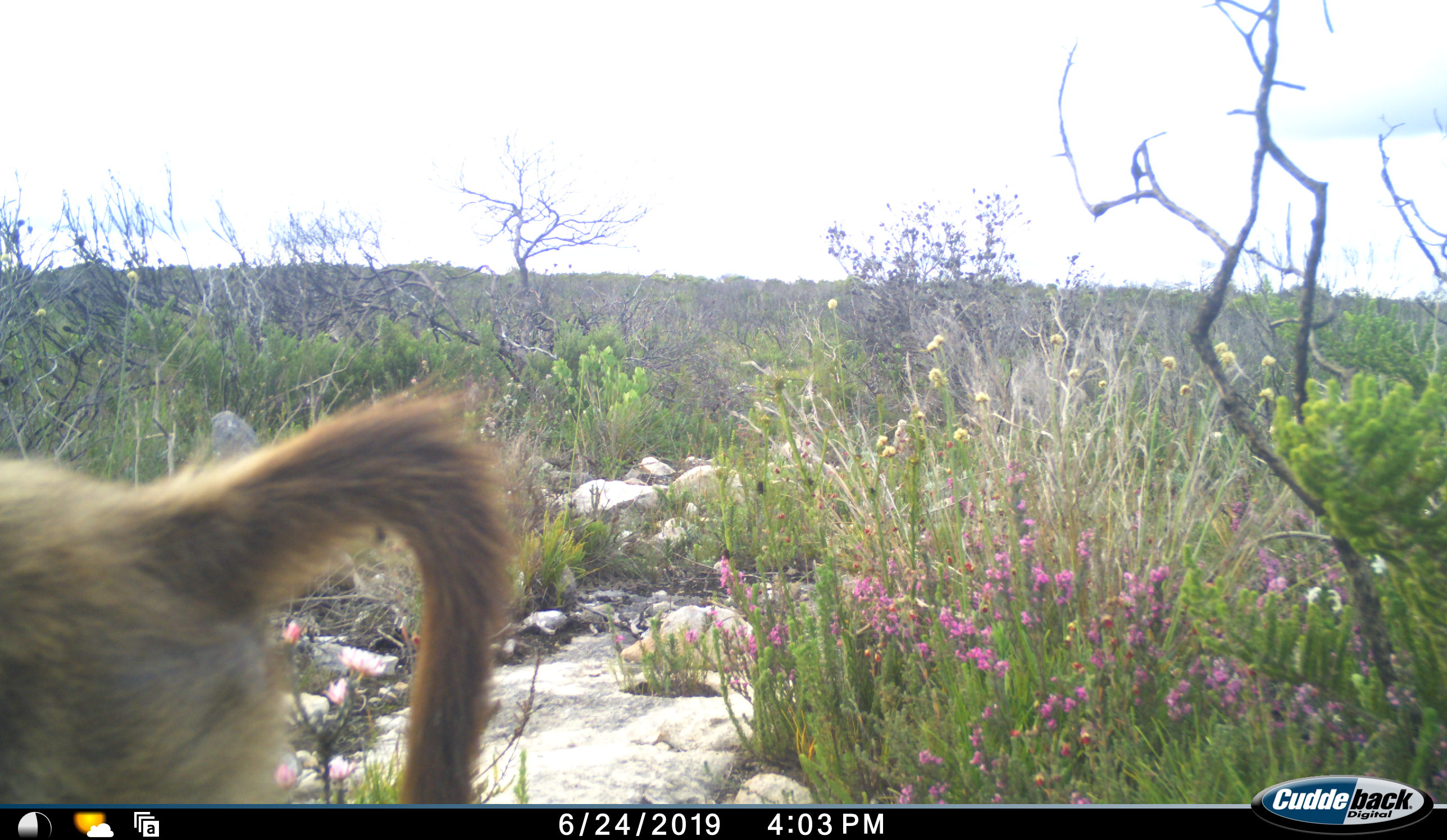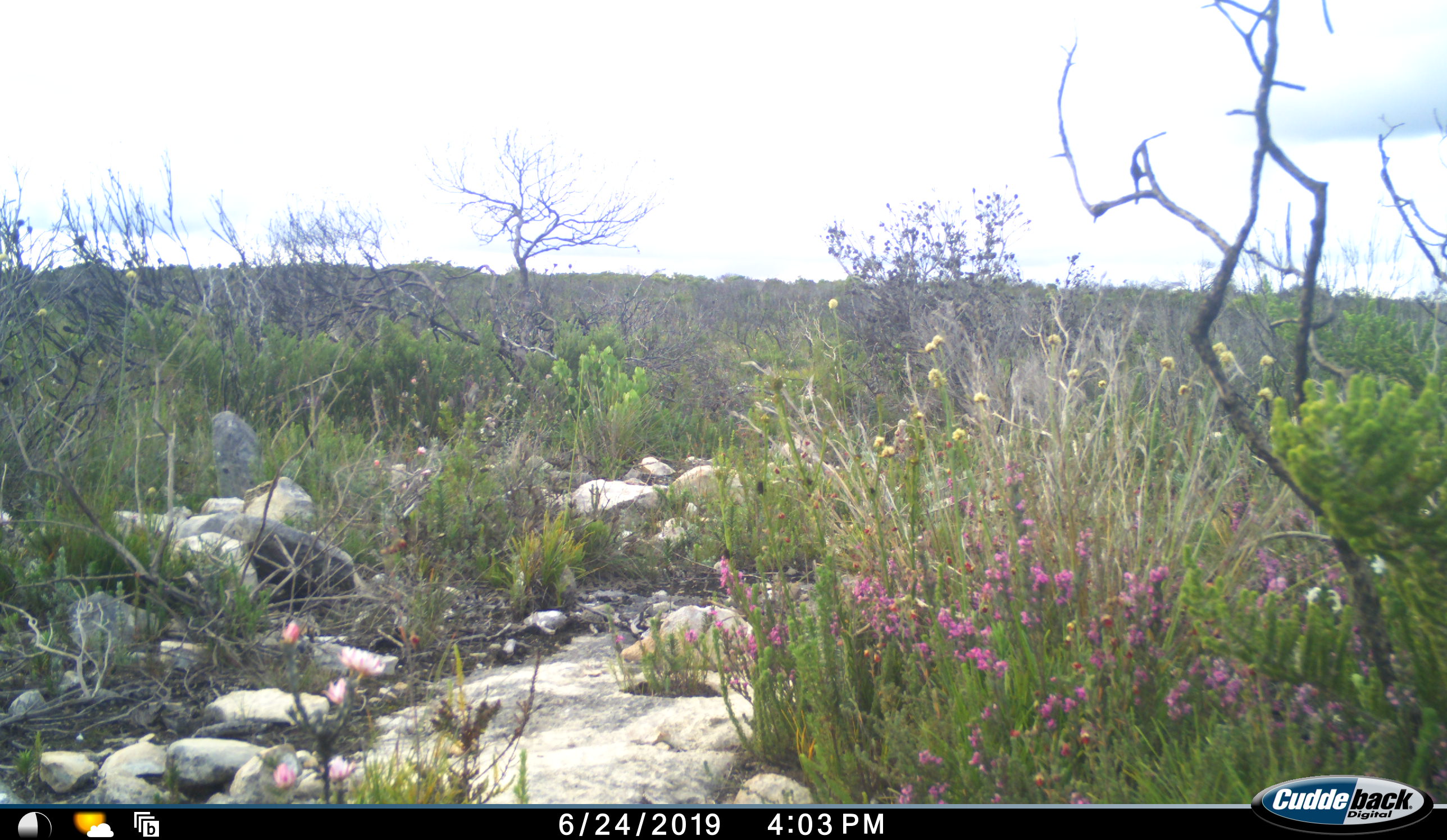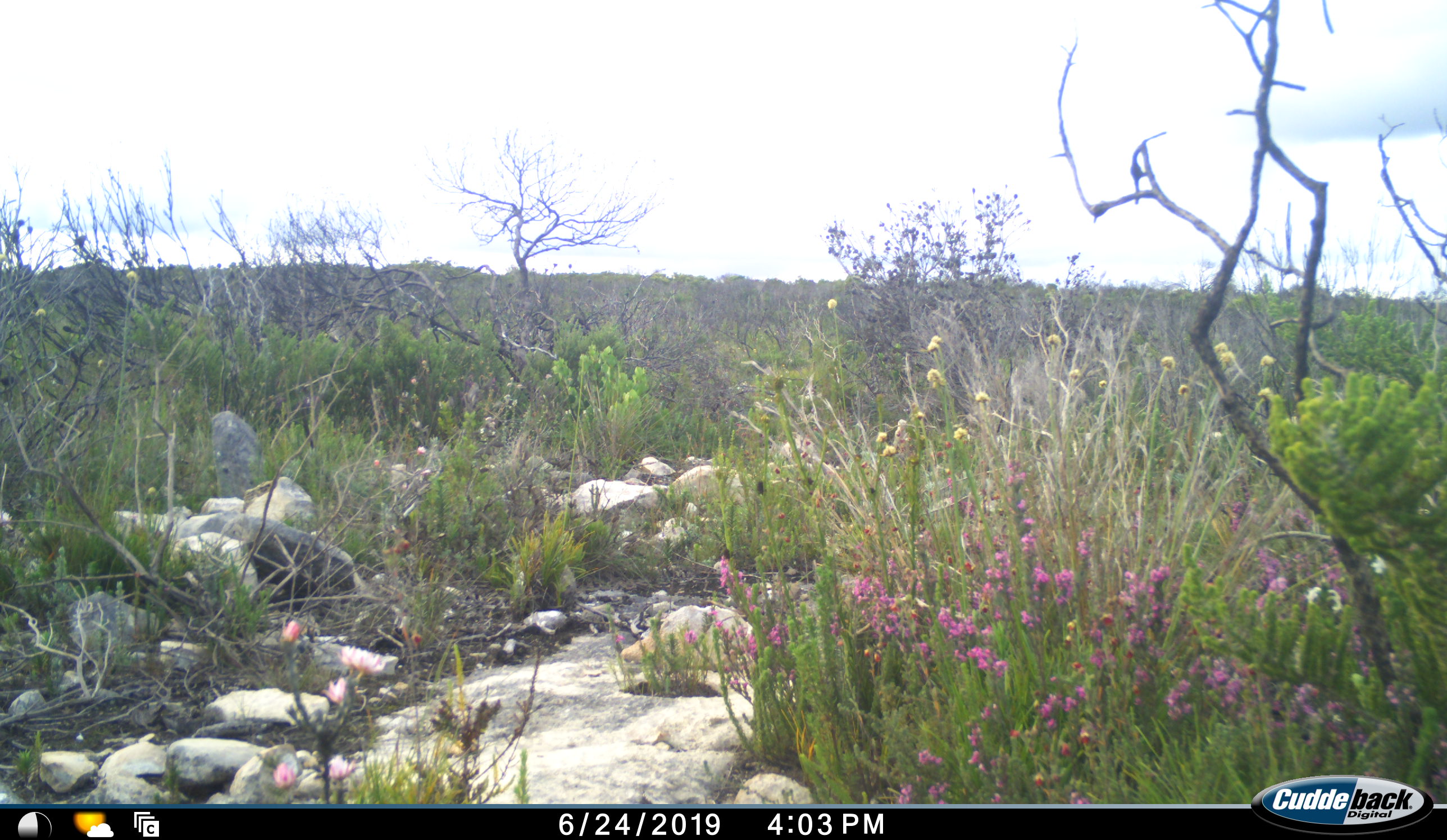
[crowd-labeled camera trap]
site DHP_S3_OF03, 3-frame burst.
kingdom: Animalia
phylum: Chordata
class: Mammalia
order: Primates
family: Cercopithecidae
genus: Papio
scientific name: Papio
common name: baboon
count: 1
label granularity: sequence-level